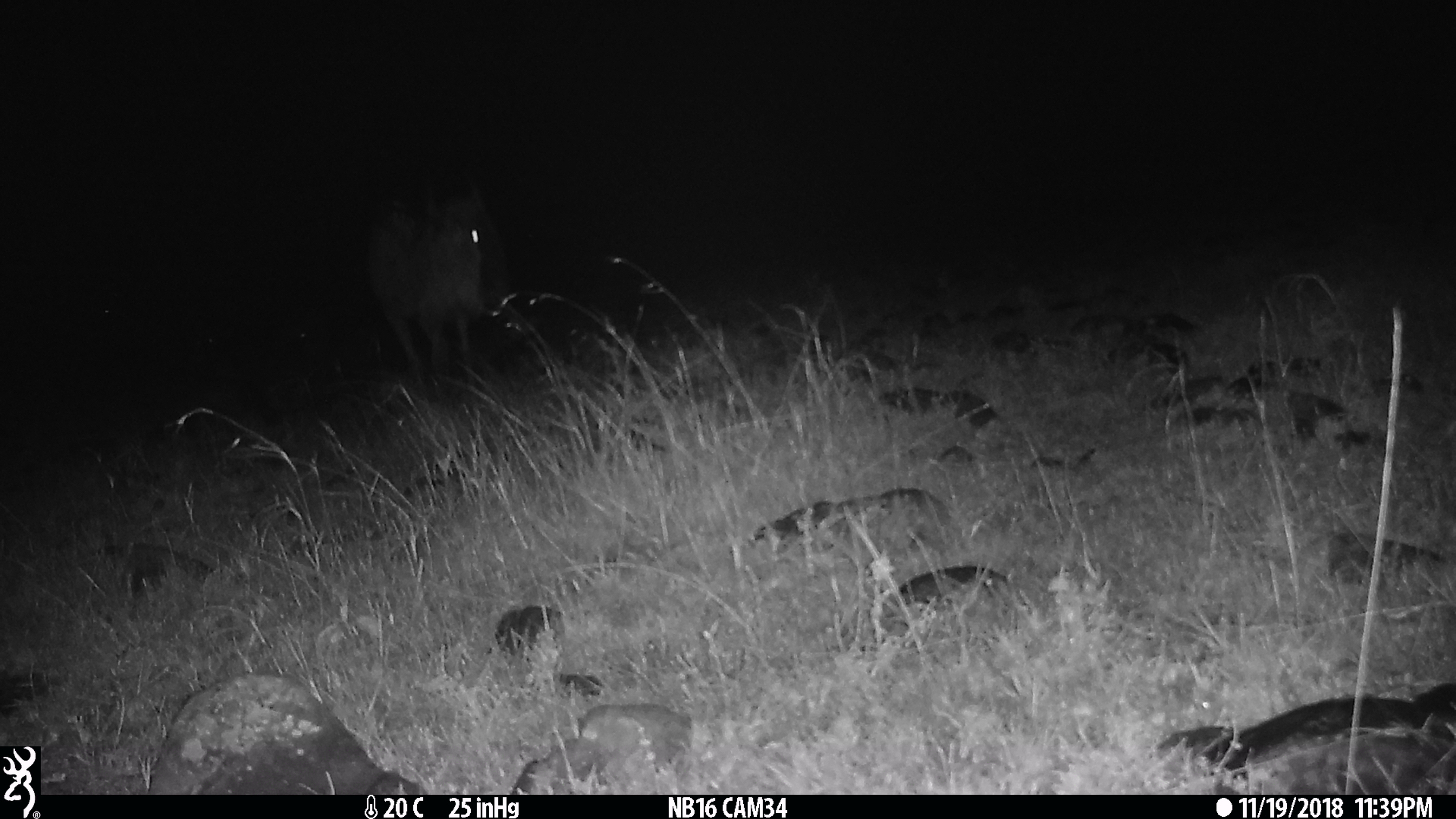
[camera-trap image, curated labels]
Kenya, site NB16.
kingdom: Animalia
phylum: Chordata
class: Mammalia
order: Artiodactyla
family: Bovidae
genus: Connochaetes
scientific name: Connochaetes taurinus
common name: blue wildebeest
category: wildebeest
Wildebeest (blue wildebeest) (Connochaetes taurinus).